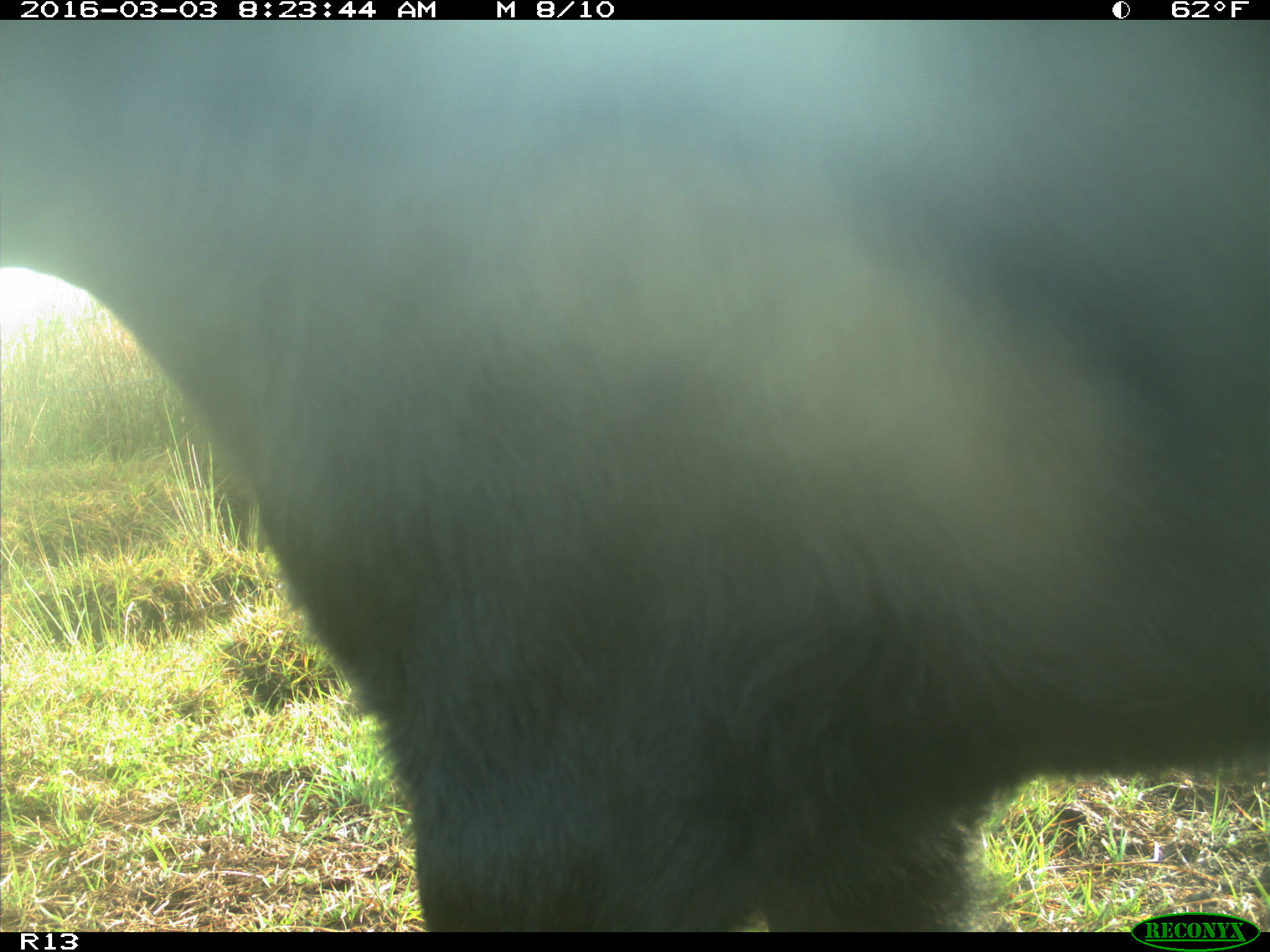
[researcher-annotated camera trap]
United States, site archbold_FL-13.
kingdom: Animalia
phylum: Chordata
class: Mammalia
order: Artiodactyla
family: Bovidae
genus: Bos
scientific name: Bos taurus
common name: domestic cow